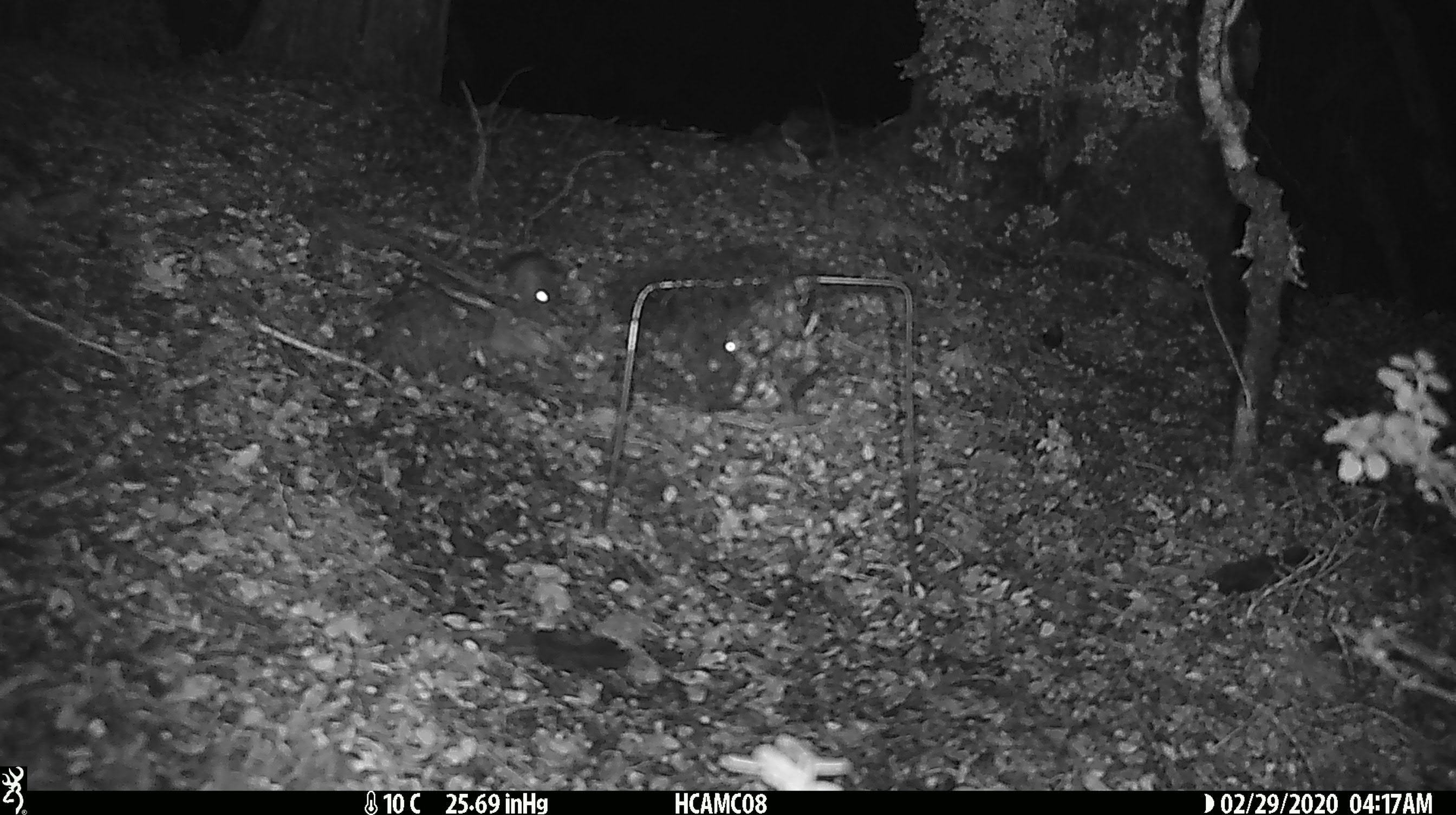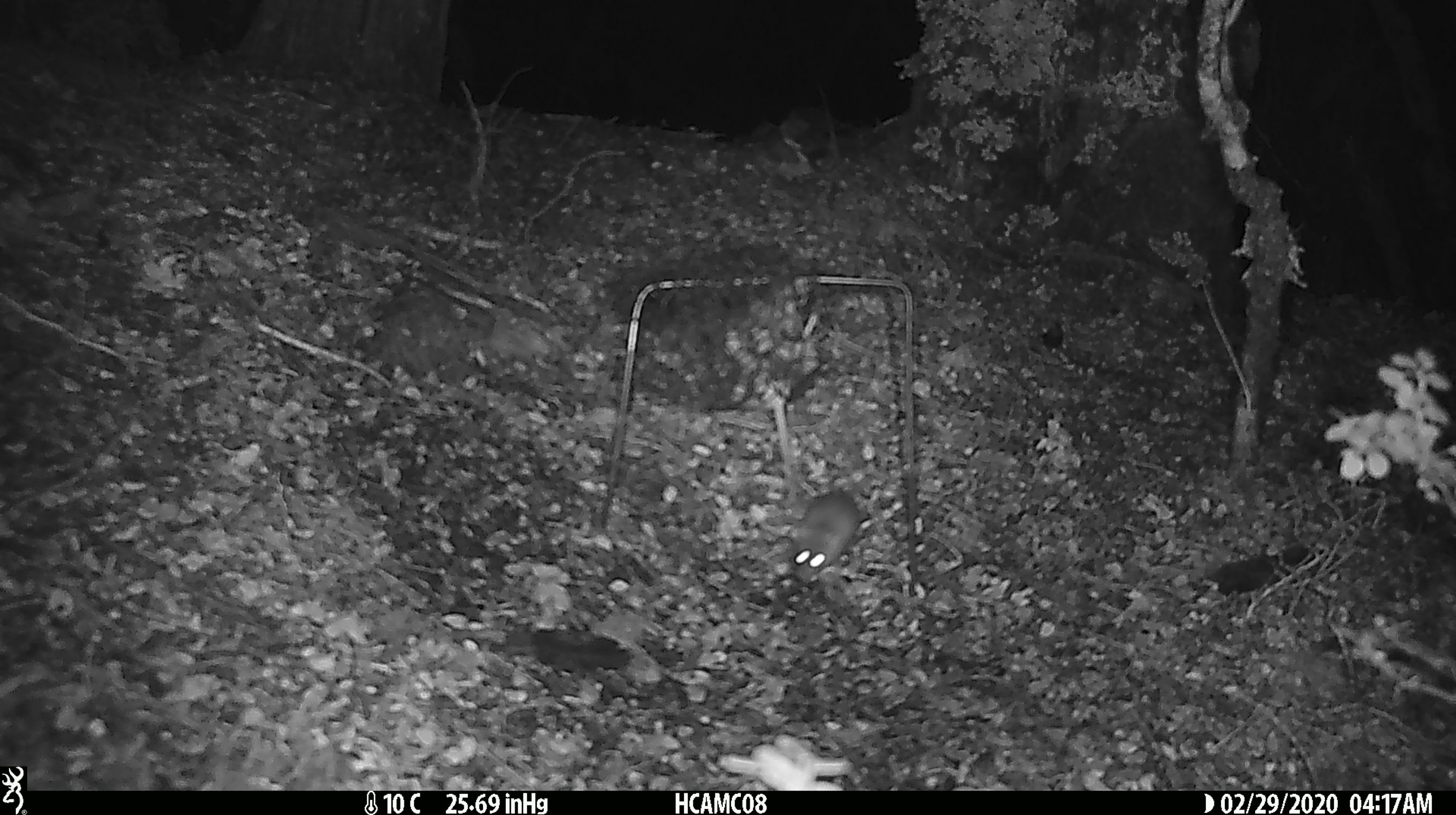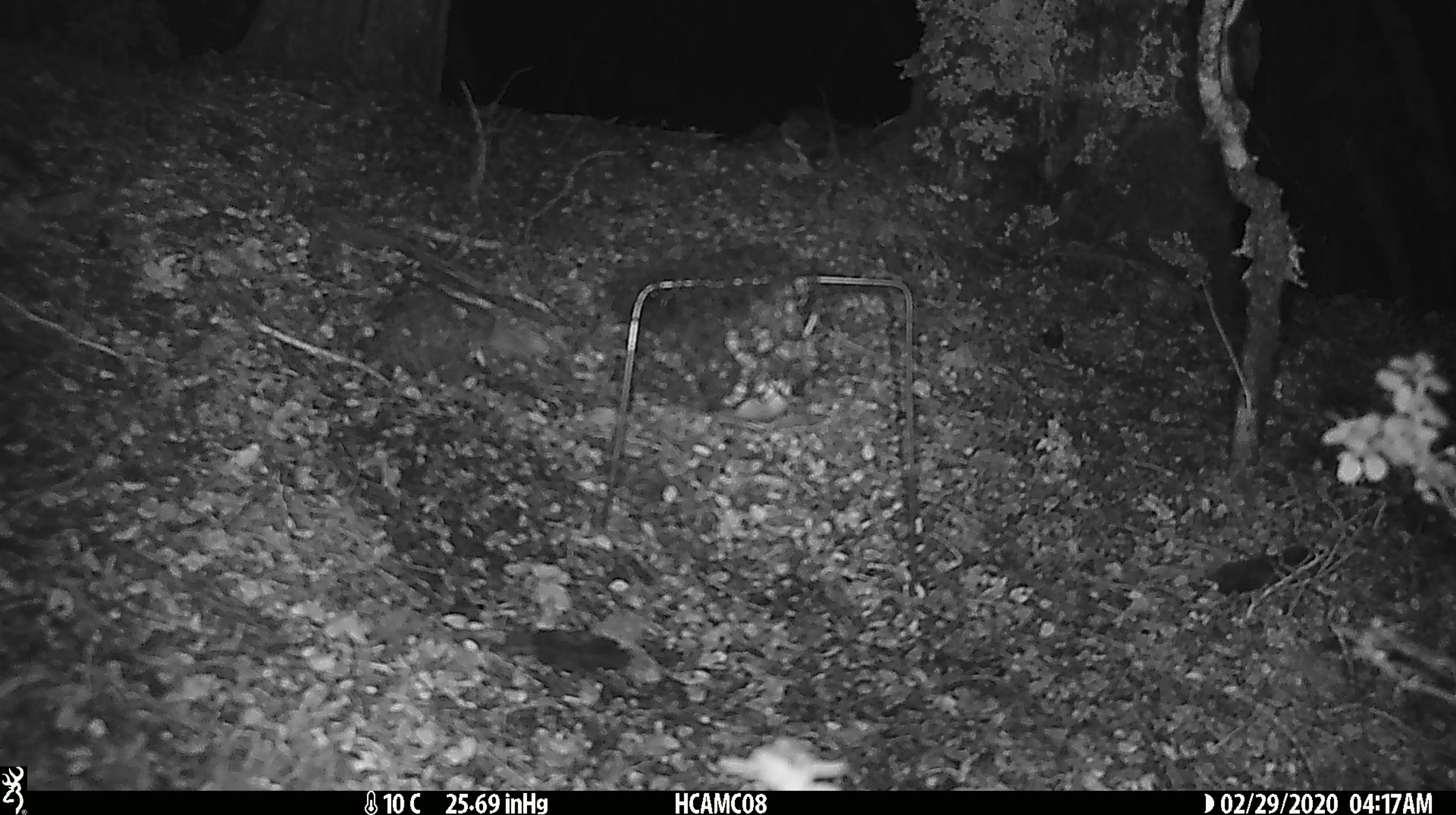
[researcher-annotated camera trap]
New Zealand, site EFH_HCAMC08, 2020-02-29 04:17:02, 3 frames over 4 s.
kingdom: Animalia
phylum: Chordata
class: Mammalia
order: Rodentia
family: Muridae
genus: Mus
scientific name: Mus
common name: mouse